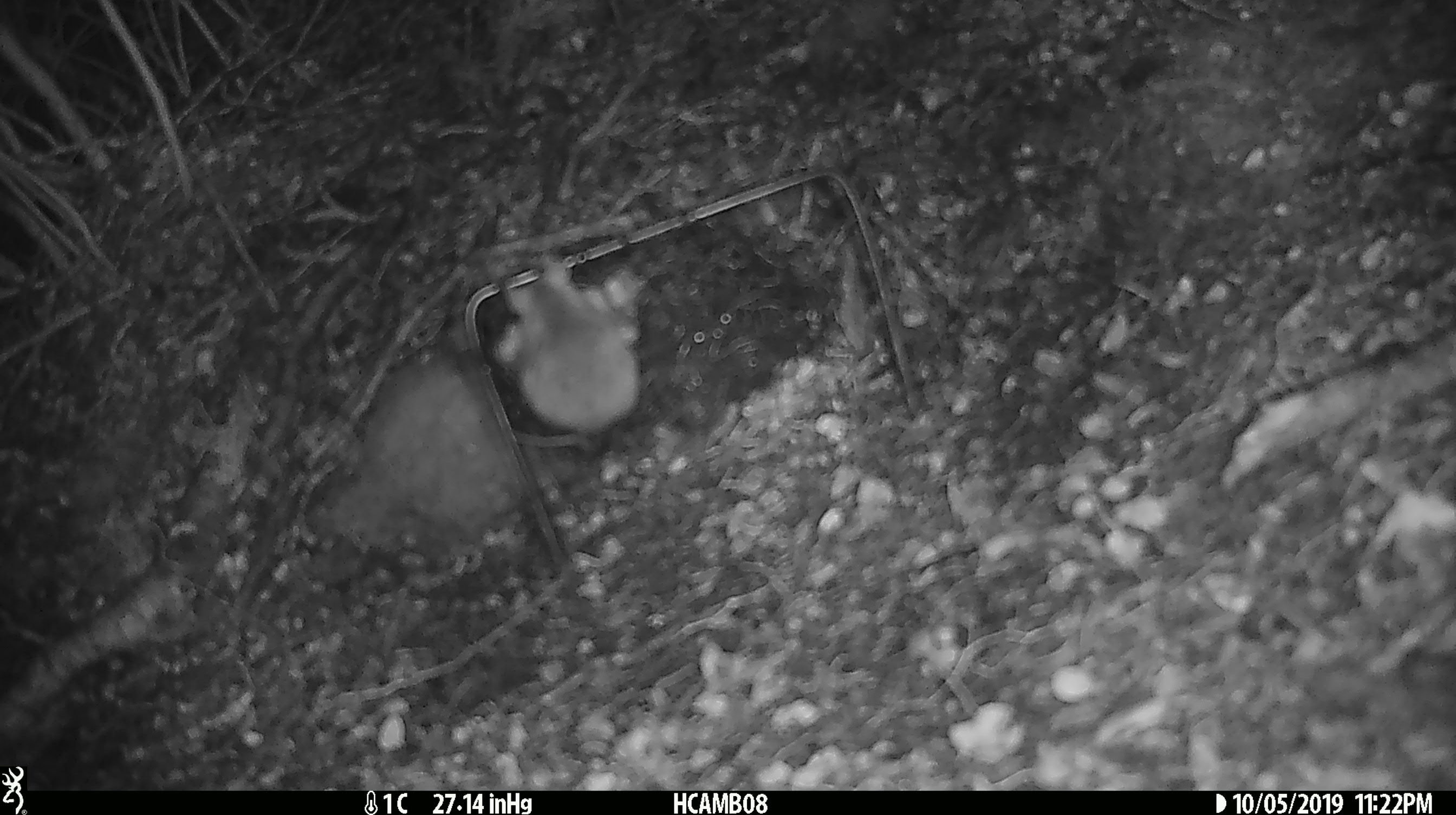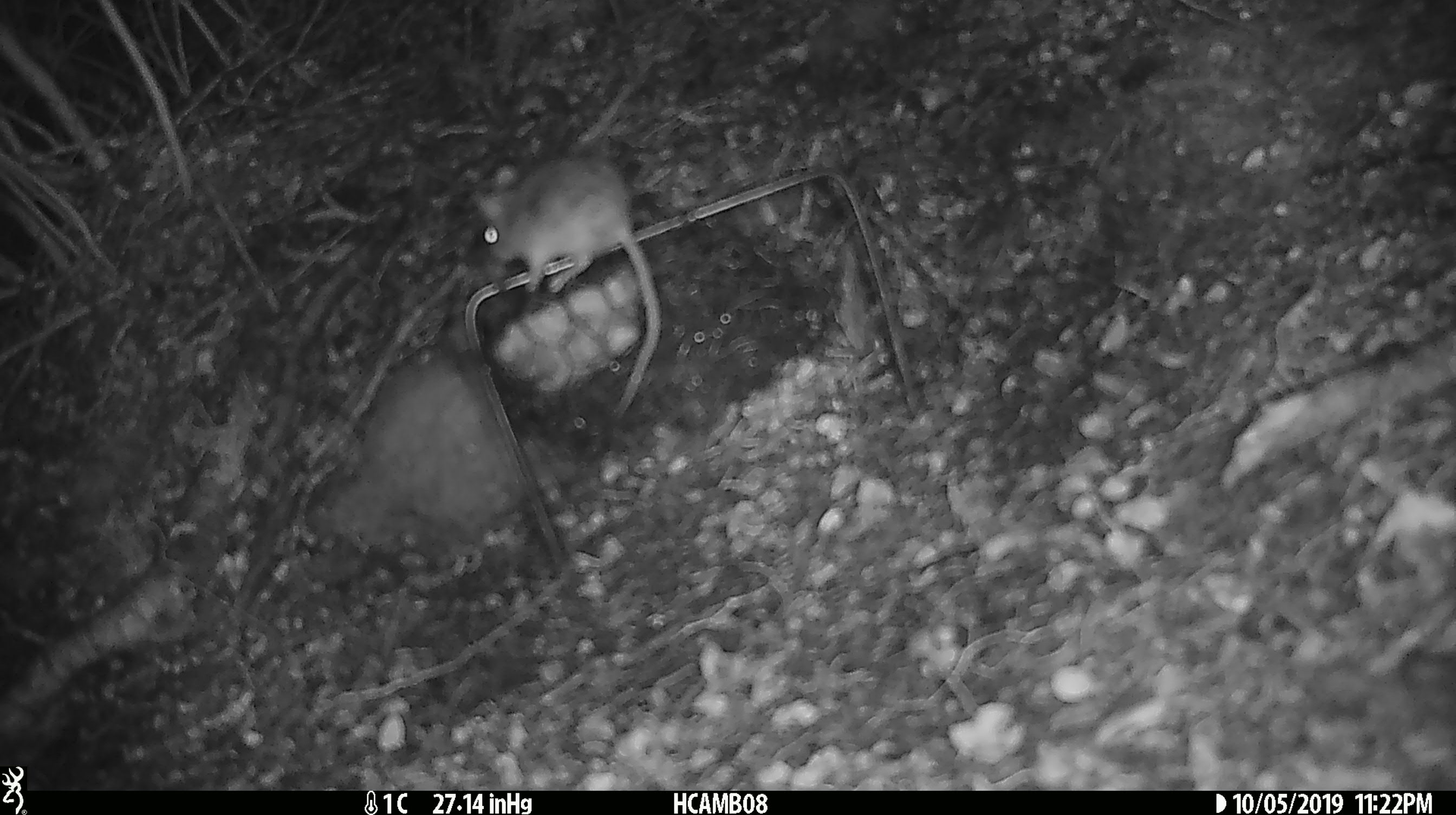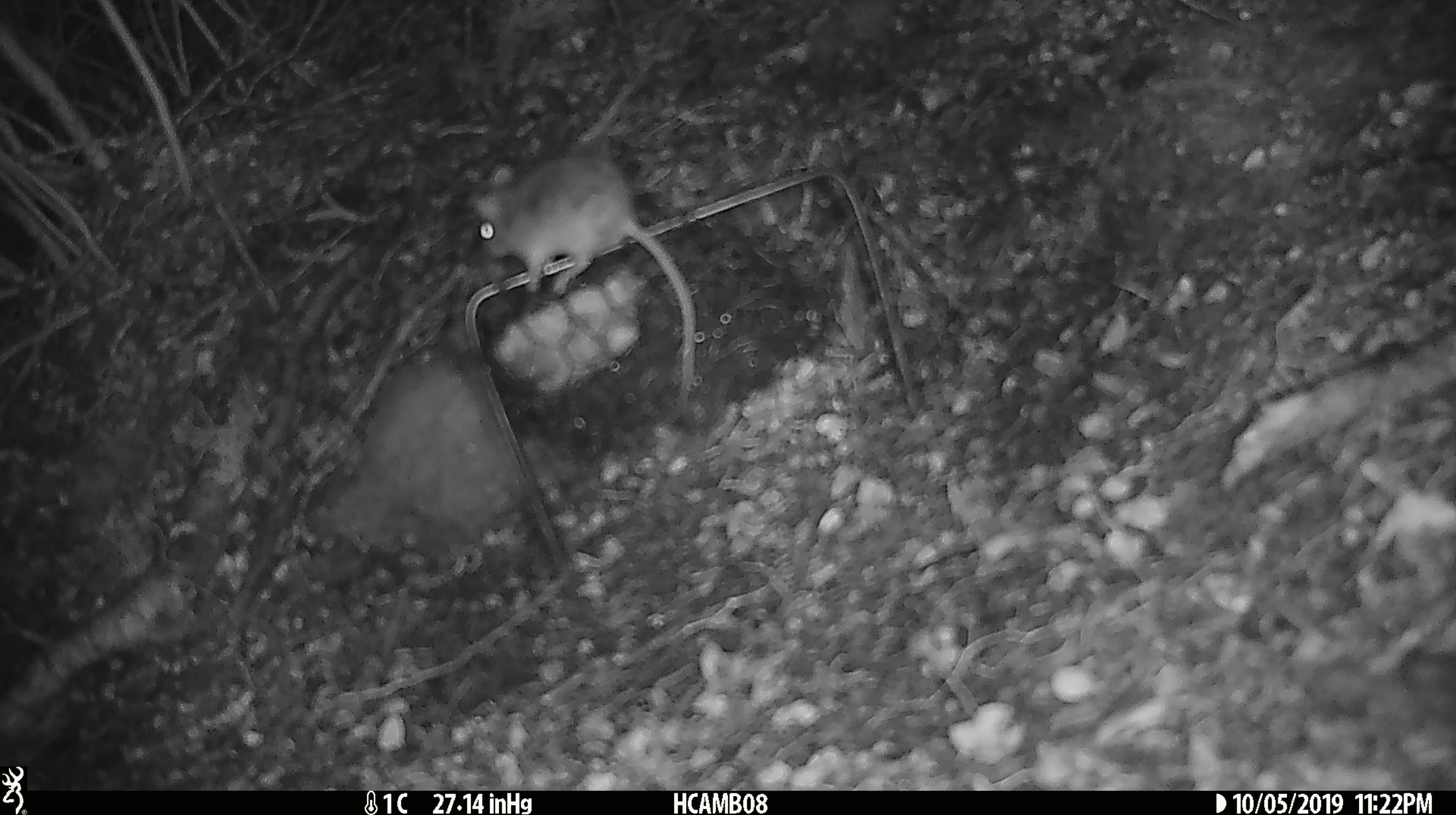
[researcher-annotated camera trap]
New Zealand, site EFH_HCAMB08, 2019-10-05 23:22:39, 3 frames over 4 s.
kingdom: Animalia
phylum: Chordata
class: Mammalia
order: Rodentia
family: Muridae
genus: Mus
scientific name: Mus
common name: mouse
Mouse (Mus).